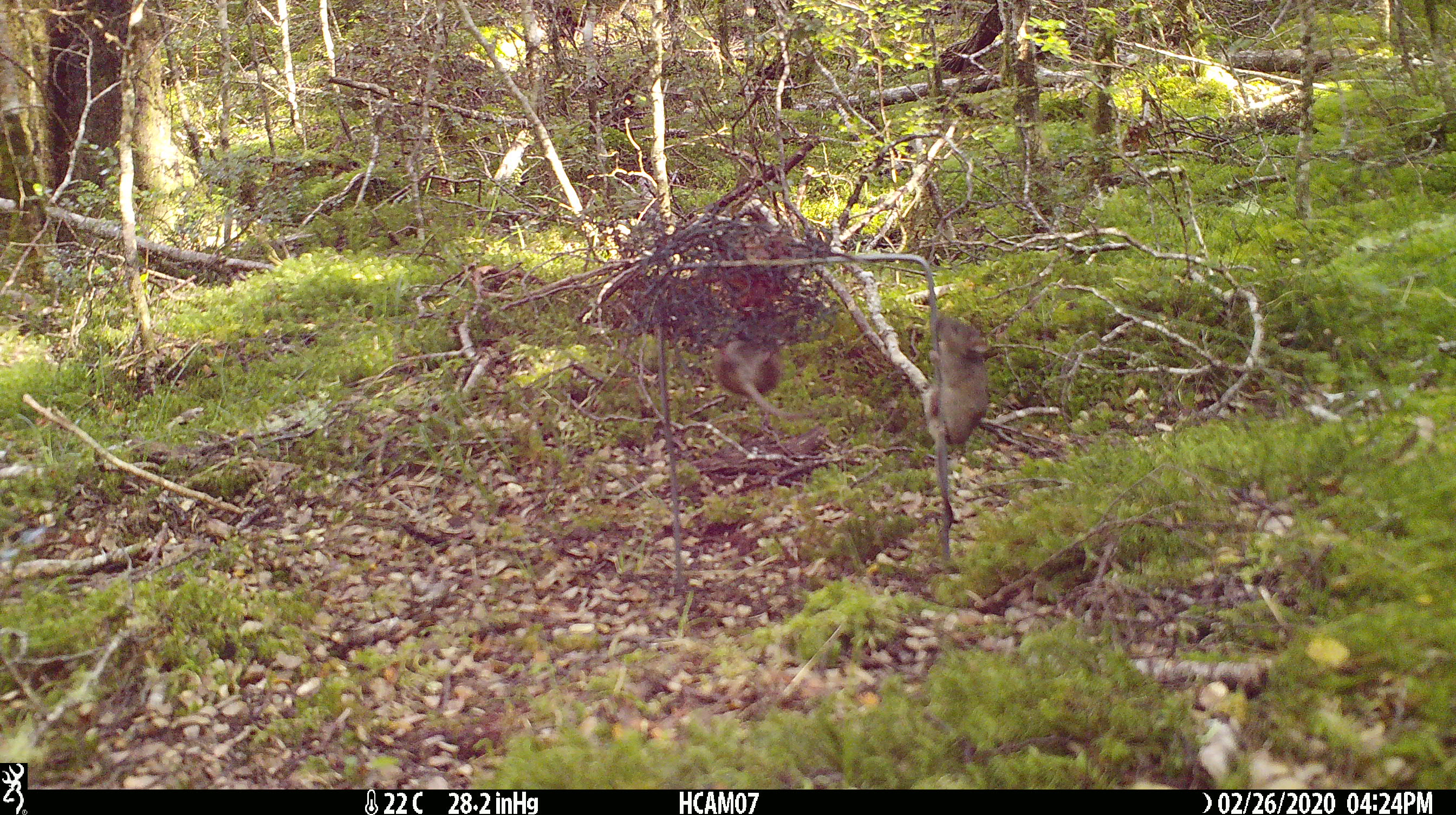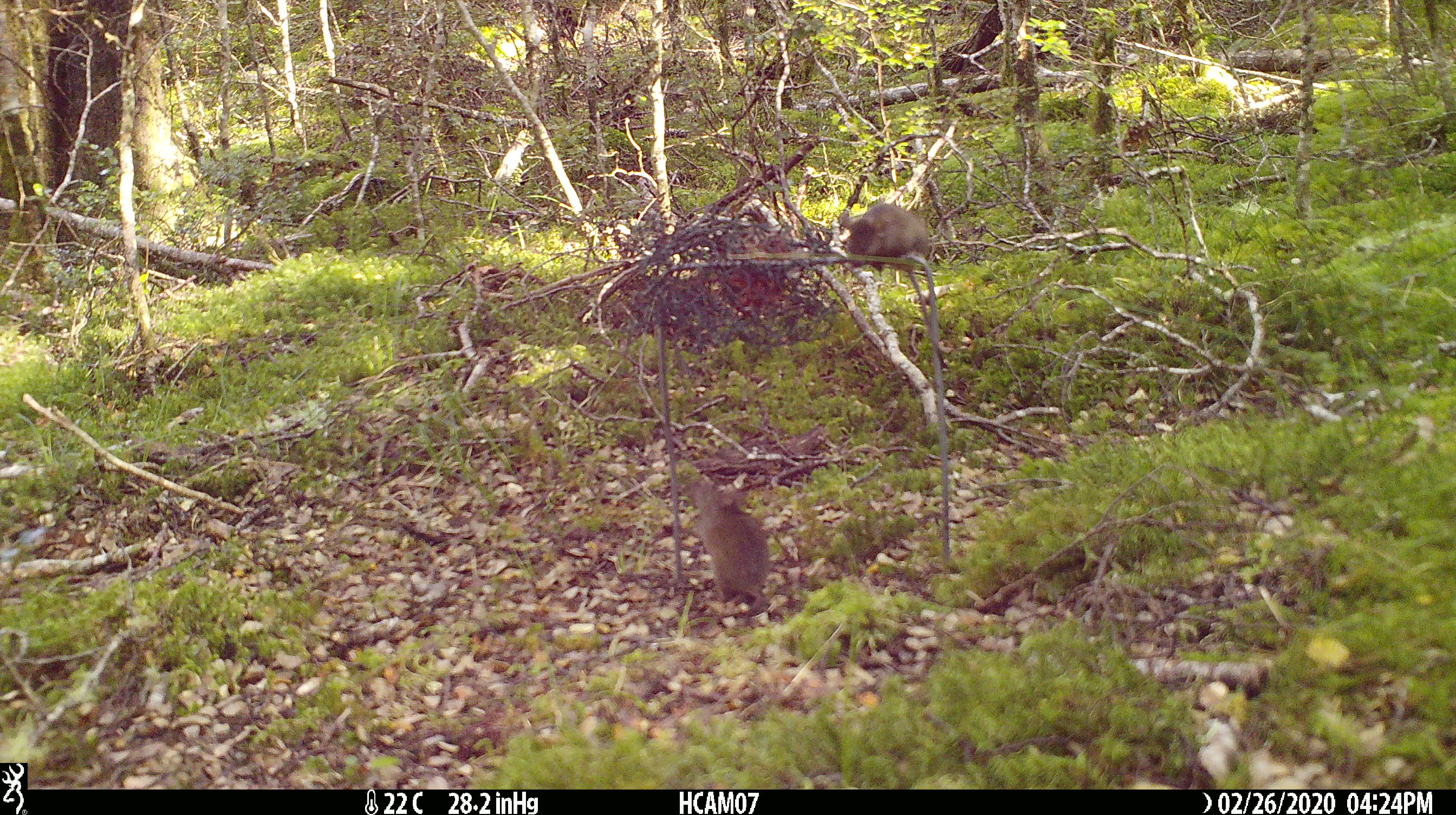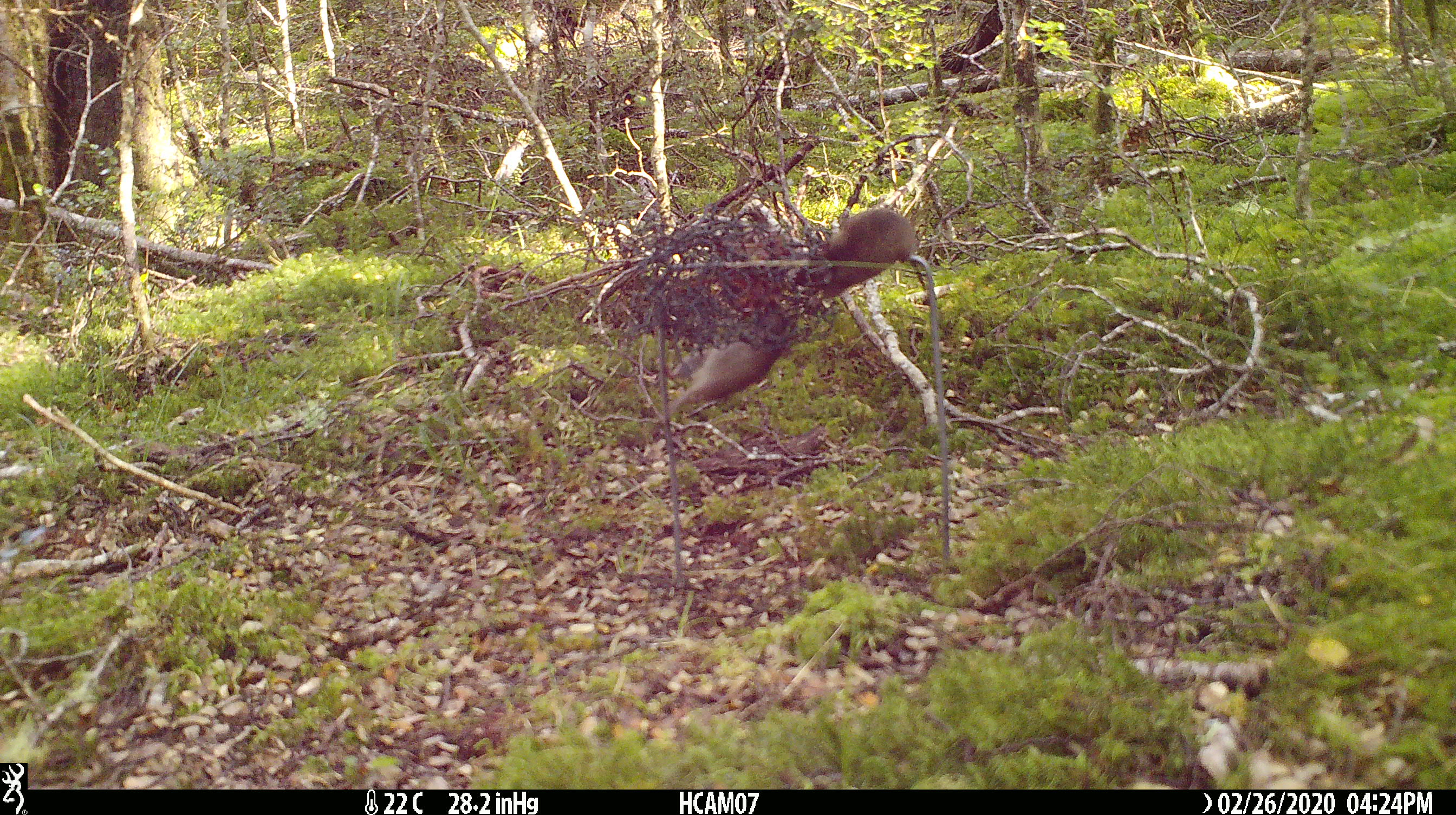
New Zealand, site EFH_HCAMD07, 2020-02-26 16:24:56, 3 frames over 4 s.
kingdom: Animalia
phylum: Chordata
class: Mammalia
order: Rodentia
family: Muridae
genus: Mus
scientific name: Mus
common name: mouse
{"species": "mouse (Mus)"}